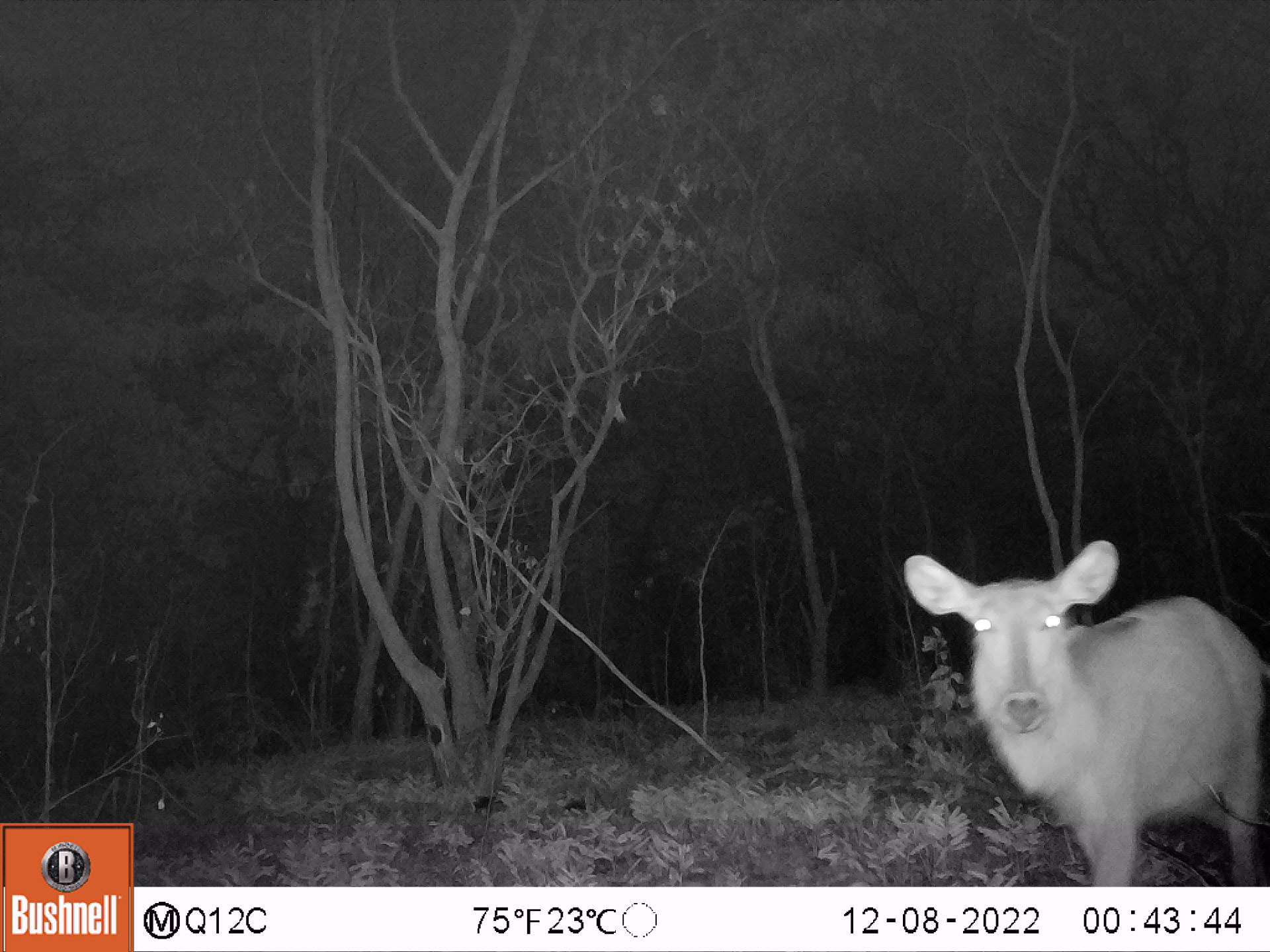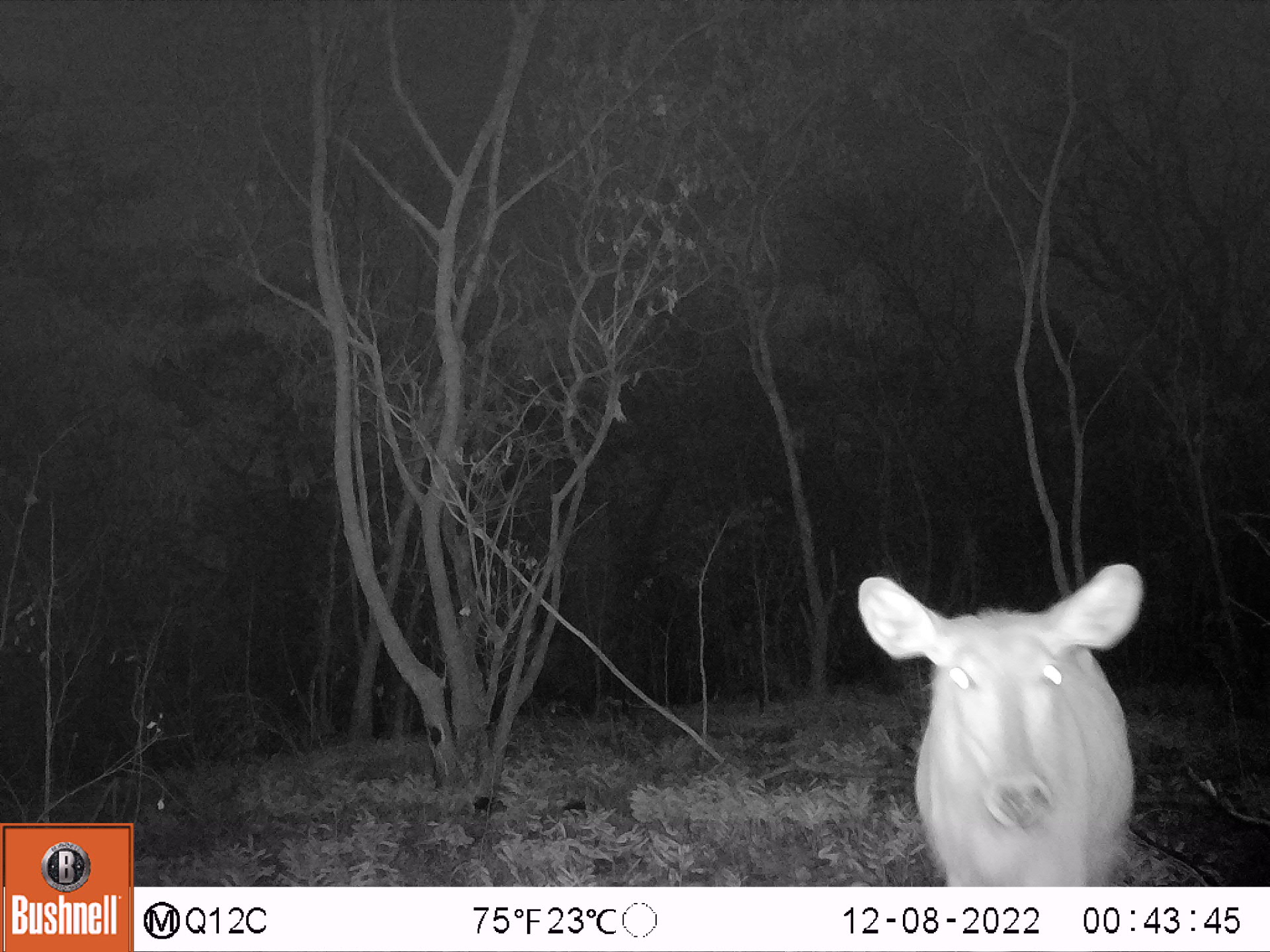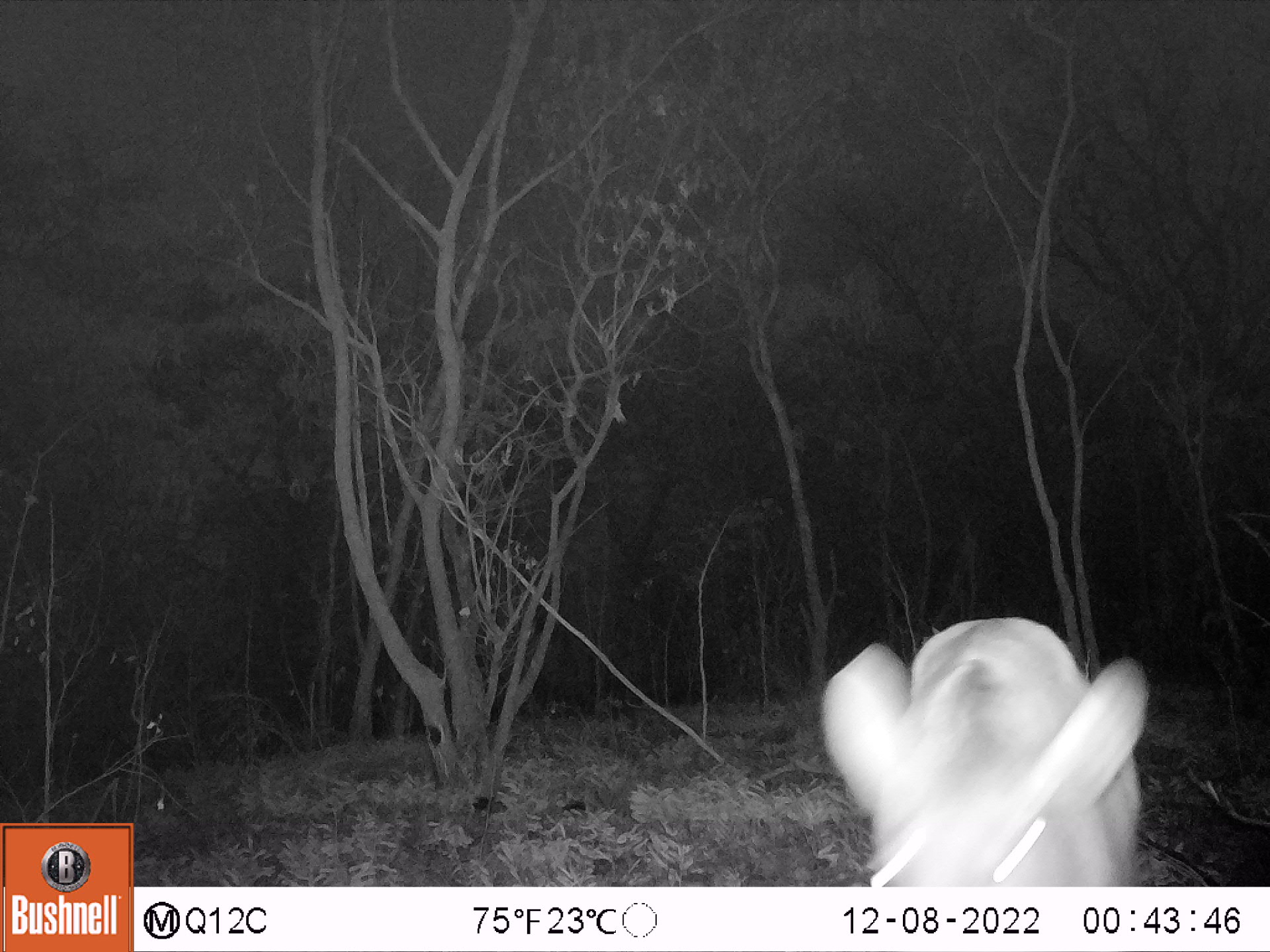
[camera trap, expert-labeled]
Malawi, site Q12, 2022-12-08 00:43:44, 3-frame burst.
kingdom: Animalia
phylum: Chordata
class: Mammalia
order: Artiodactyla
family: Bovidae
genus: Kobus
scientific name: Kobus ellipsiprymnus ellipsiprymnus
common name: common waterbuck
Common waterbuck (Kobus ellipsiprymnus ellipsiprymnus), count 1.